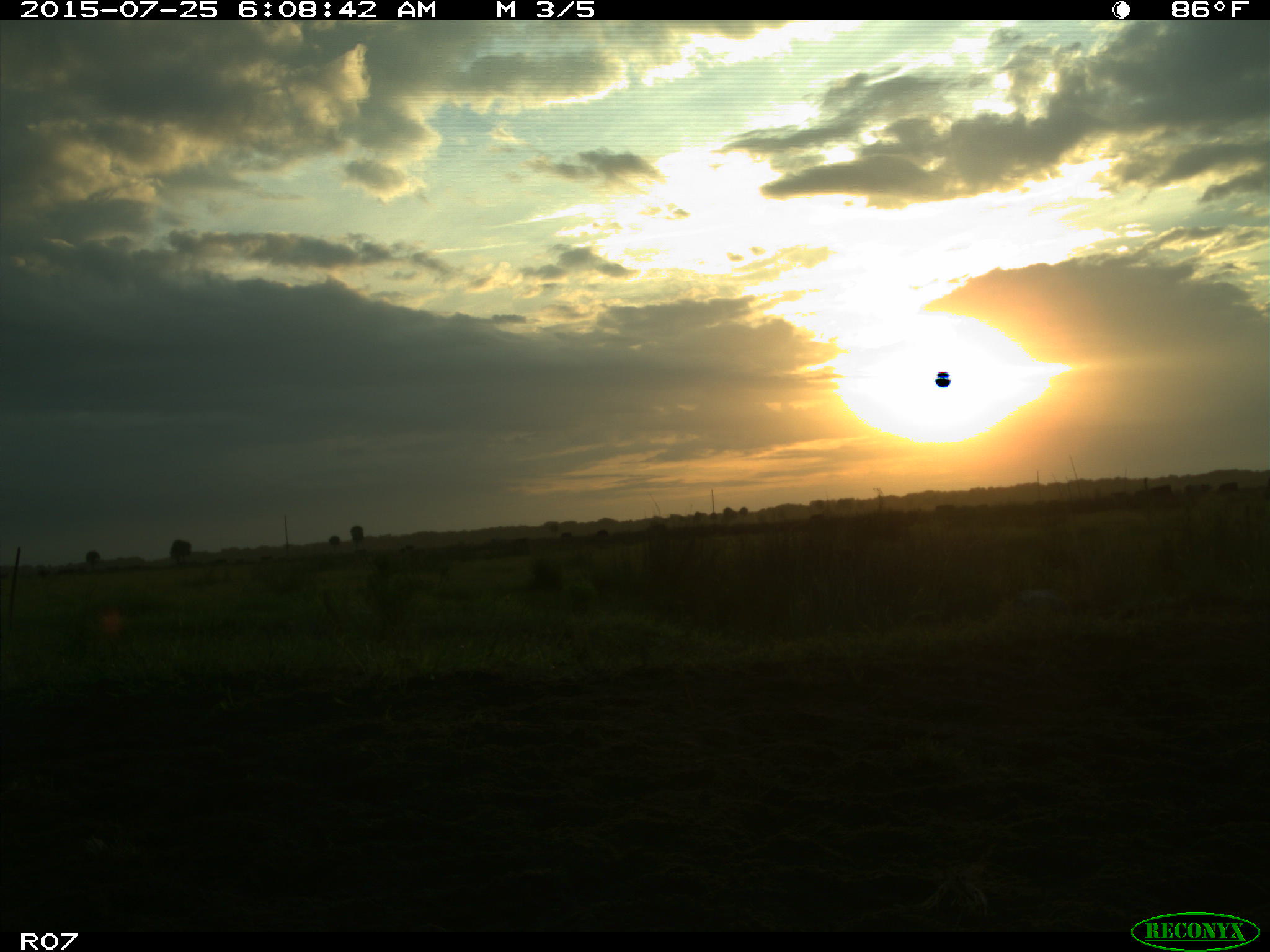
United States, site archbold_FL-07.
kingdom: Animalia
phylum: Chordata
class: Mammalia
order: Artiodactyla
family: Bovidae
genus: Bos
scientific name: Bos taurus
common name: domestic cow